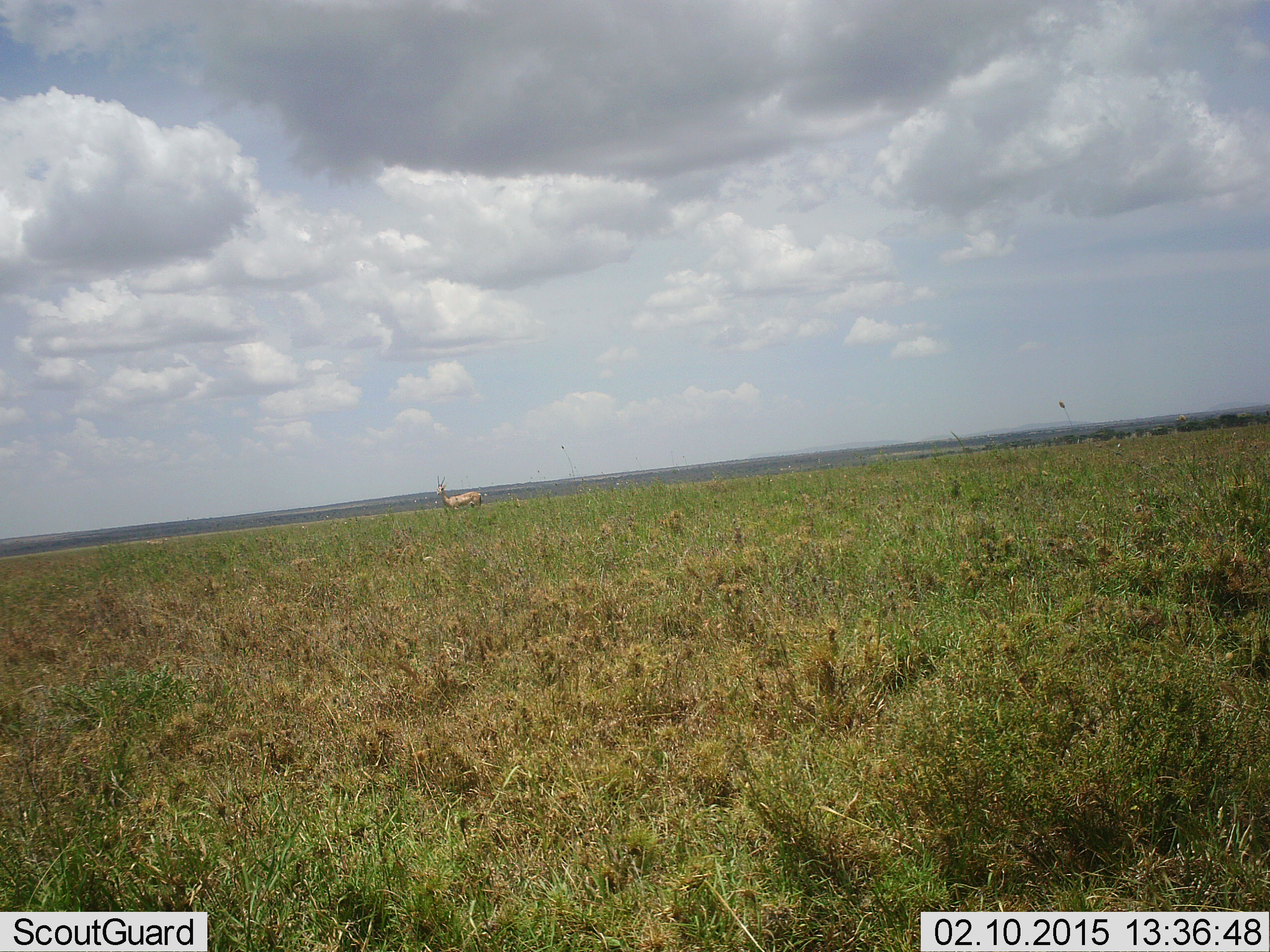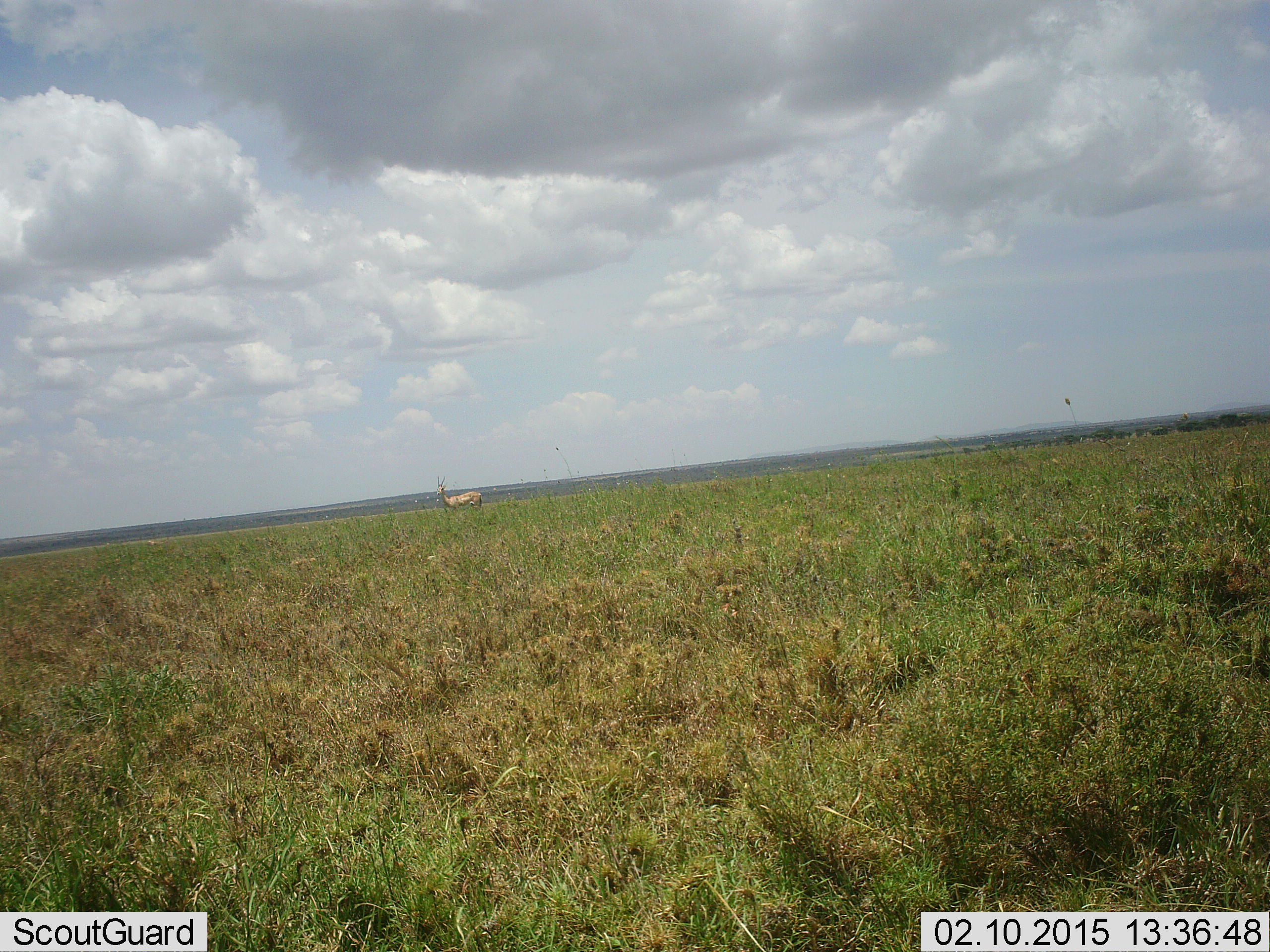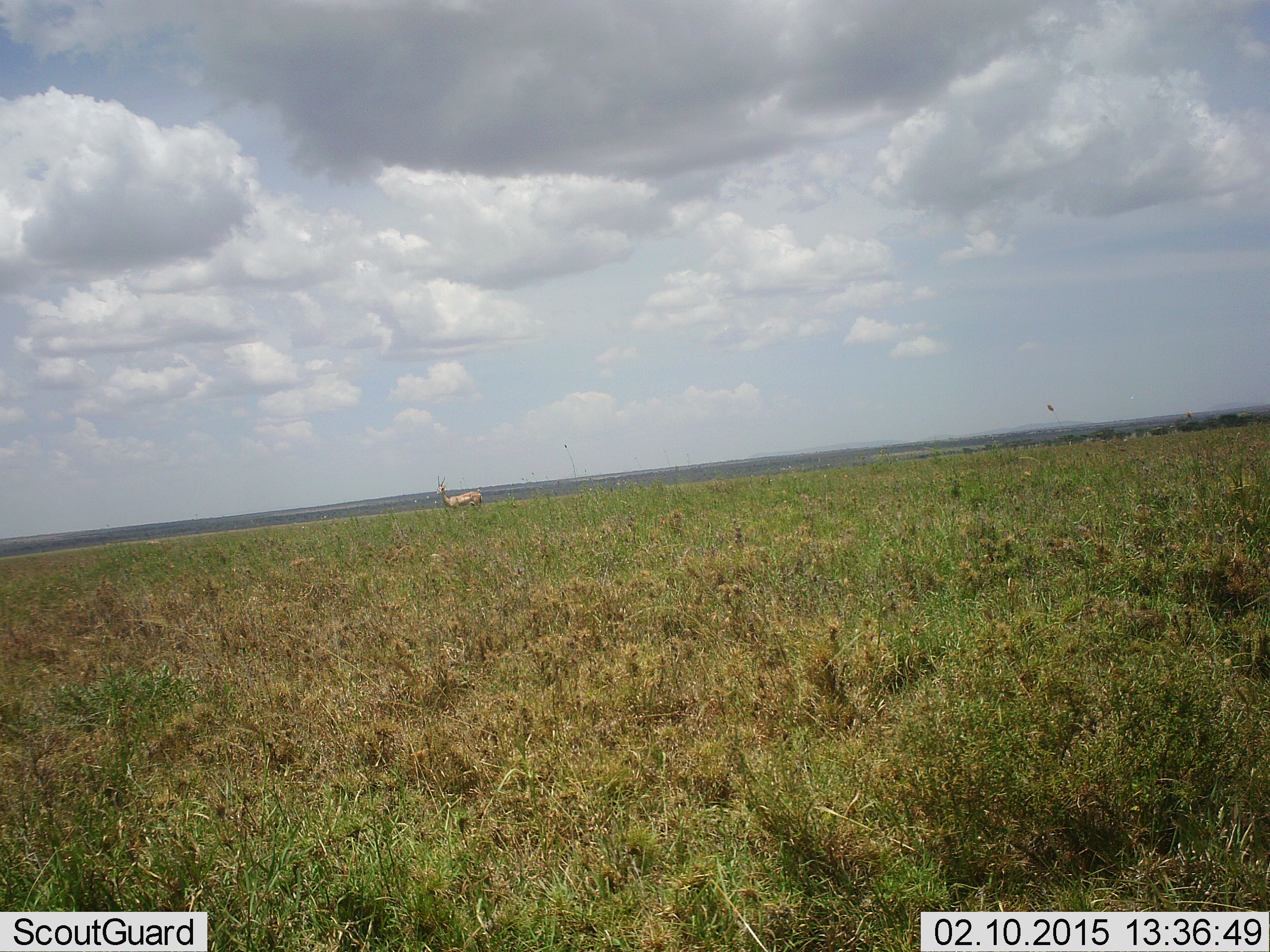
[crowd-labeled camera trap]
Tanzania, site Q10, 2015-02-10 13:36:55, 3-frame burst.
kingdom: Animalia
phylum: Chordata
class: Mammalia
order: Artiodactyla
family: Bovidae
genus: Aepyceros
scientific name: Aepyceros melampus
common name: impala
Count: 1.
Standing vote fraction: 100%.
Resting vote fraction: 0%.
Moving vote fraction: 0%.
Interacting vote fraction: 0%.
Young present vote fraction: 0%.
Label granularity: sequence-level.